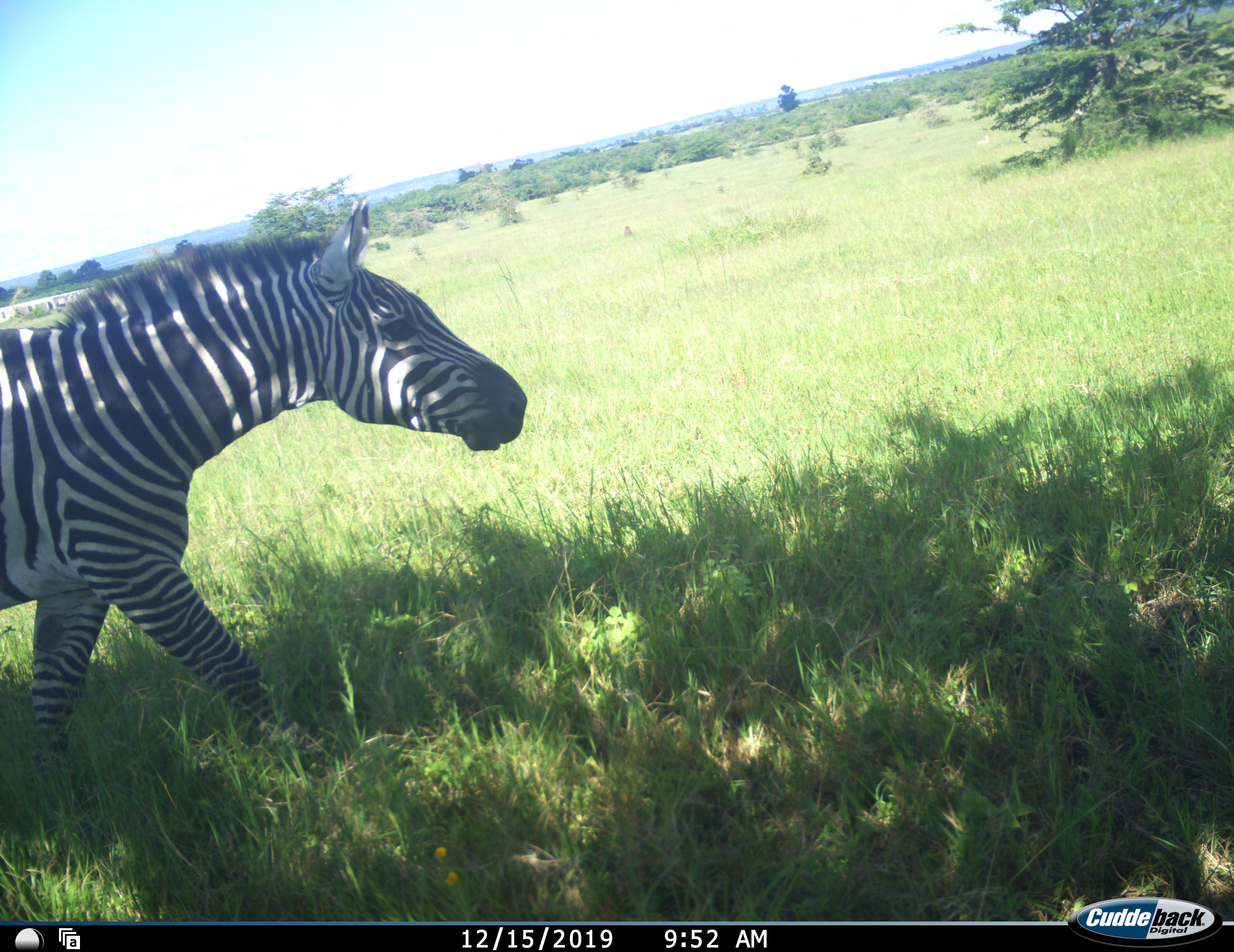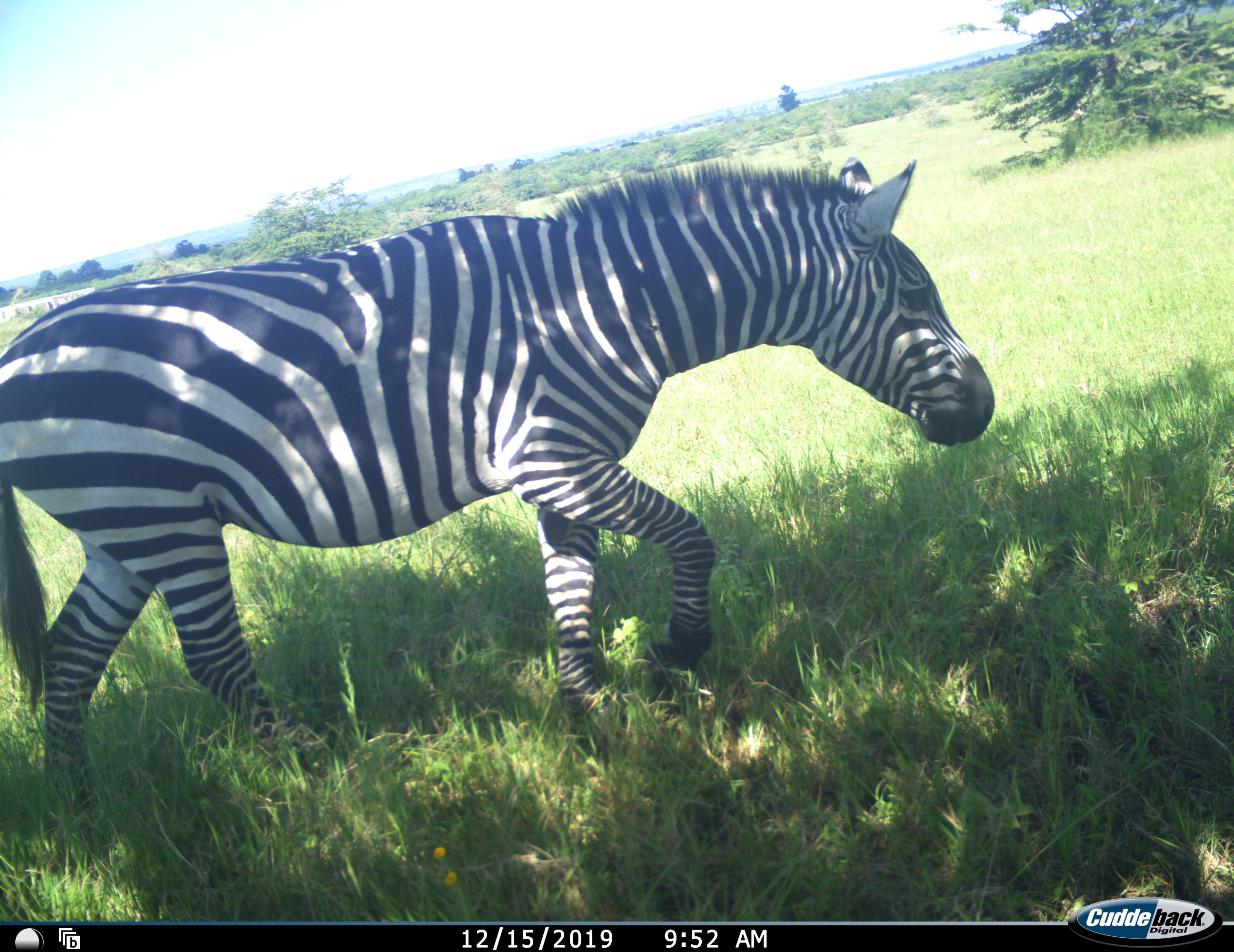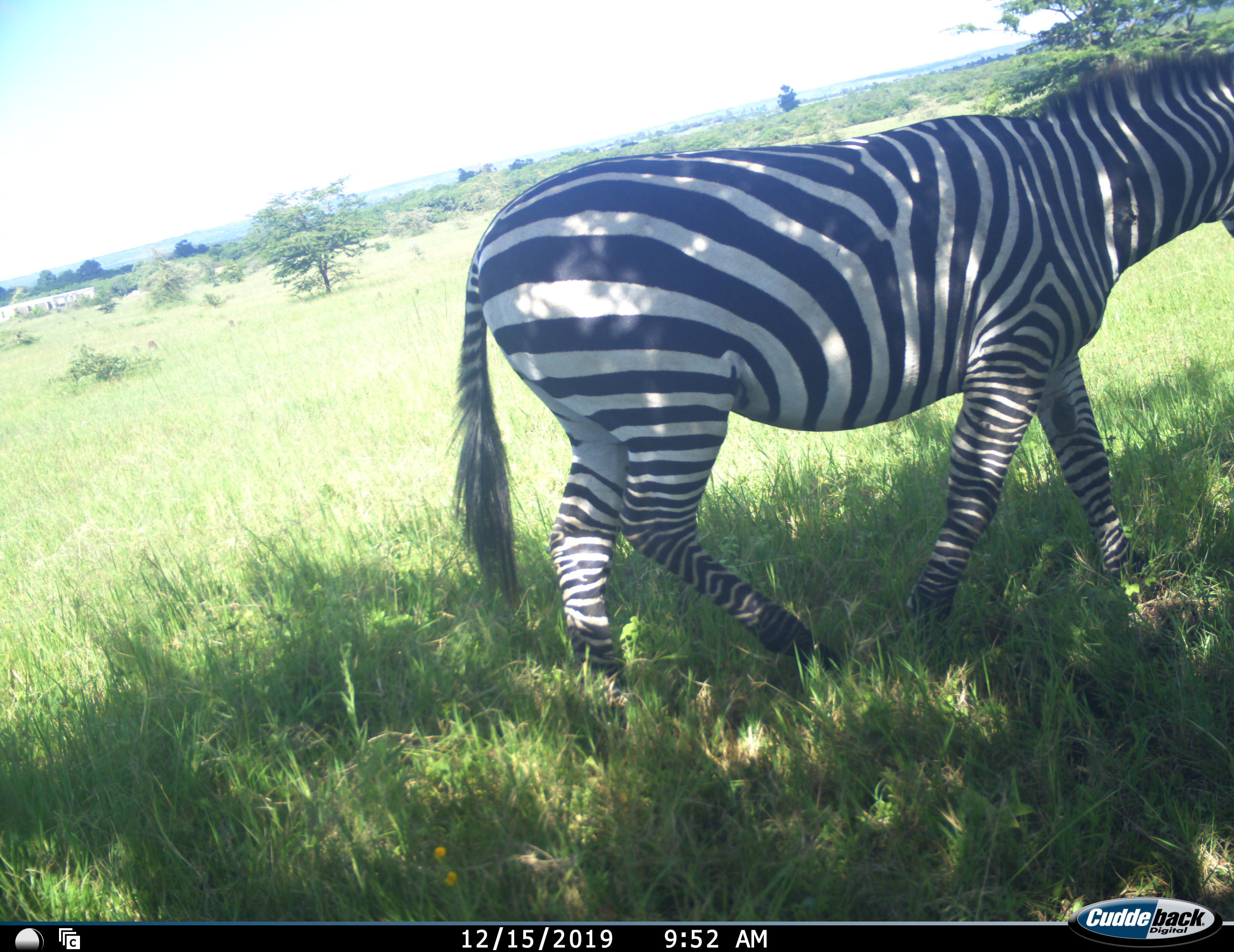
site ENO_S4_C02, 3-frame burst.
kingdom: Animalia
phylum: Chordata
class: Mammalia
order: Perissodactyla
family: Equidae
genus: Equus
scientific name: Equus quagga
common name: plains zebra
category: zebraplains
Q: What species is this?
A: Zebraplains (plains zebra) (Equus quagga).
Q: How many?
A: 1.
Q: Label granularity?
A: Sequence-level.